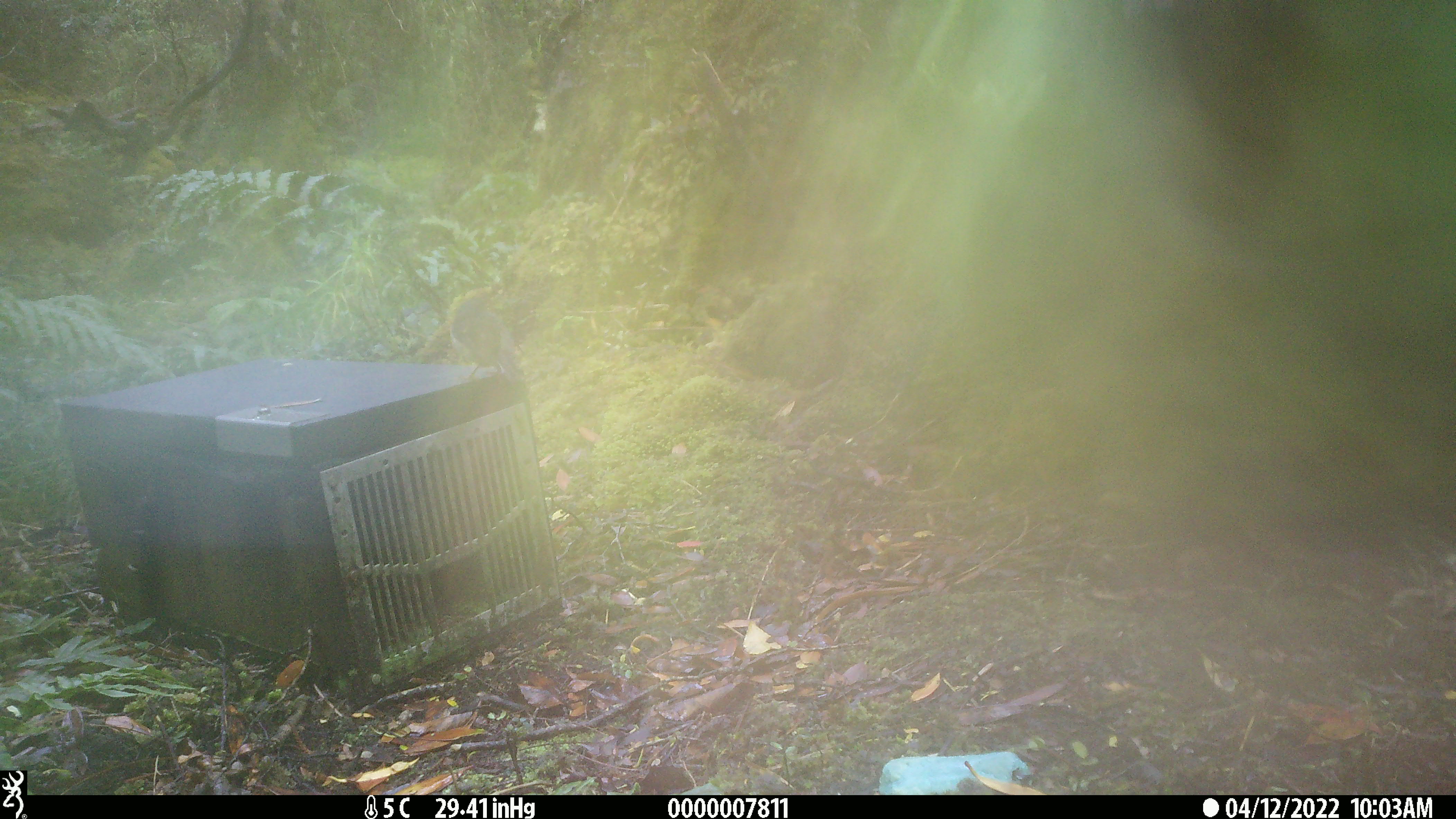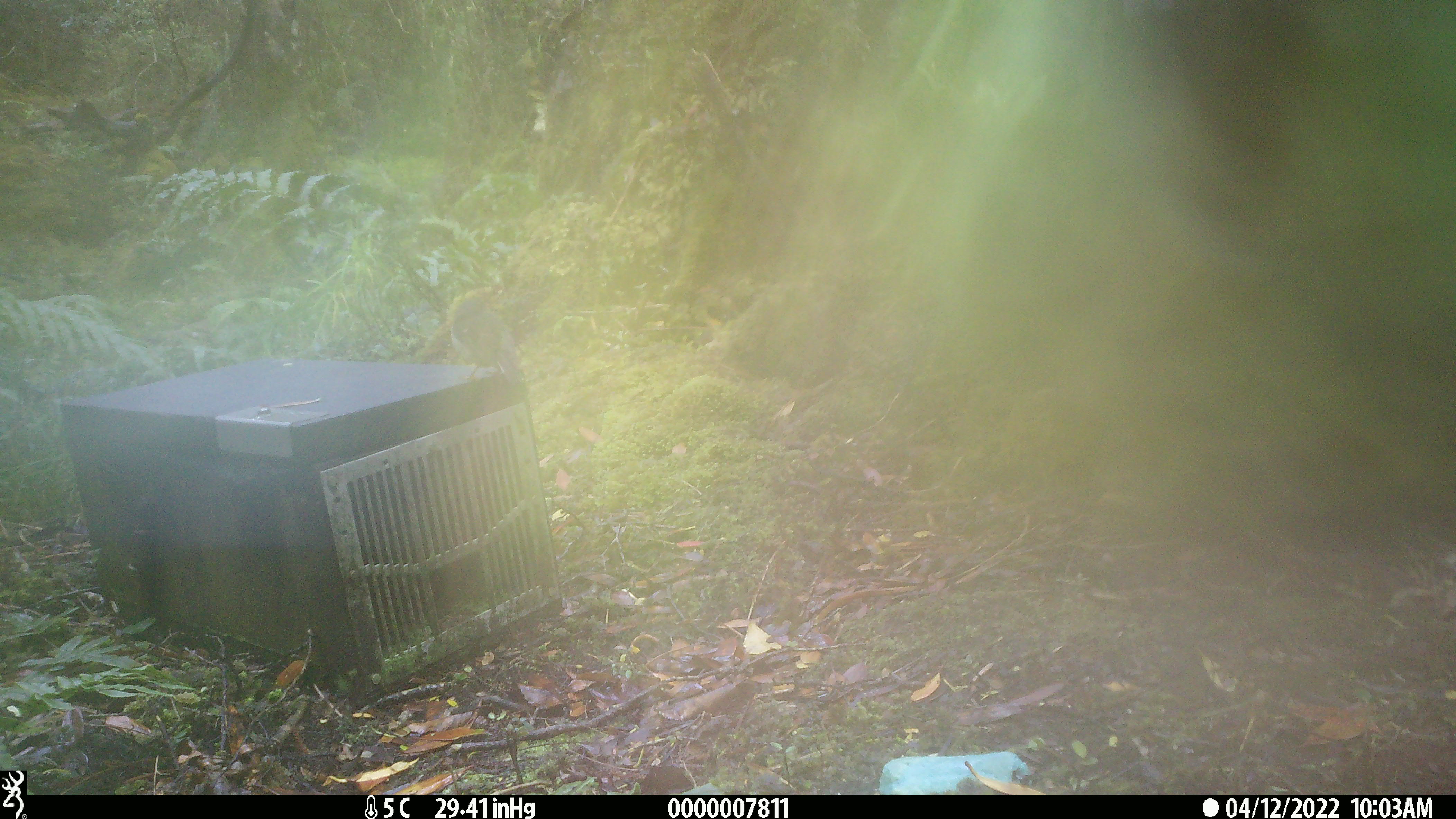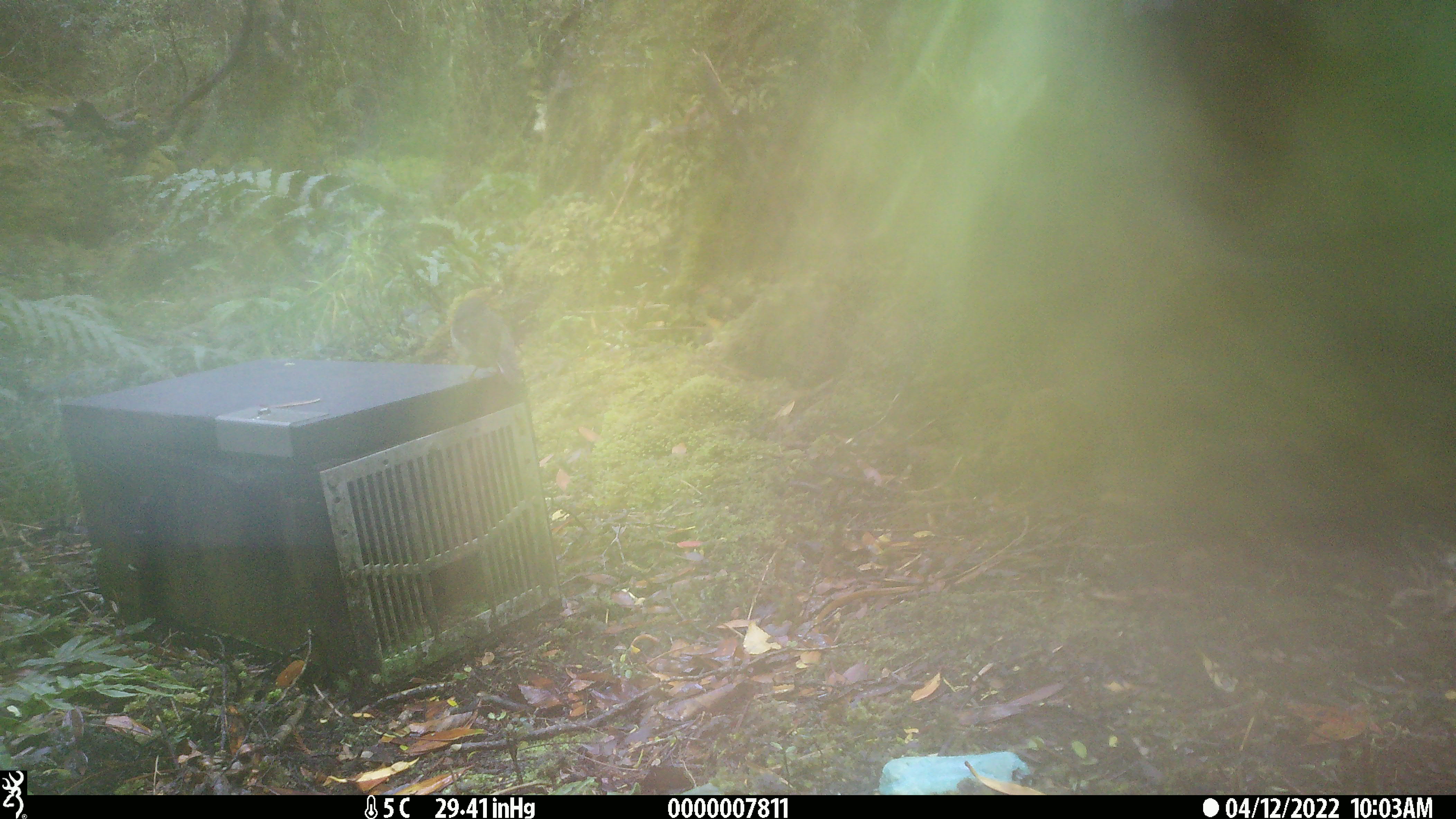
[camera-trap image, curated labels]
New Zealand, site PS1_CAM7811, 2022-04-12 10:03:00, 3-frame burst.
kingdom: Animalia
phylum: Chordata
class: Aves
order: Passeriformes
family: Petroicidae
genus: Petroica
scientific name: Petroica macrocephala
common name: tomtit